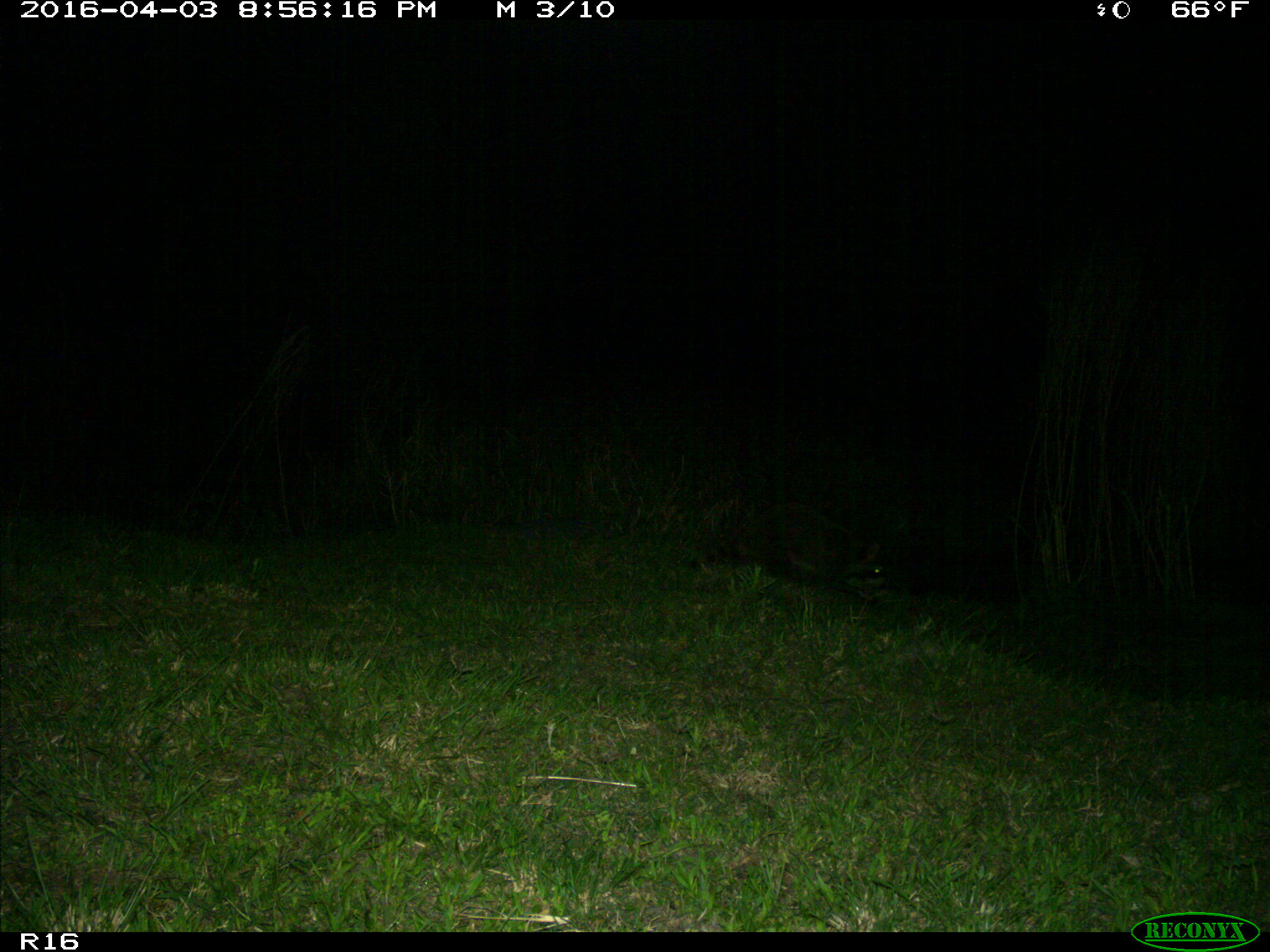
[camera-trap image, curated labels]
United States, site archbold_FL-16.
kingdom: Animalia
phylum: Chordata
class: Mammalia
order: Carnivora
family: Procyonidae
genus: Procyon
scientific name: Procyon lotor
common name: common raccoon